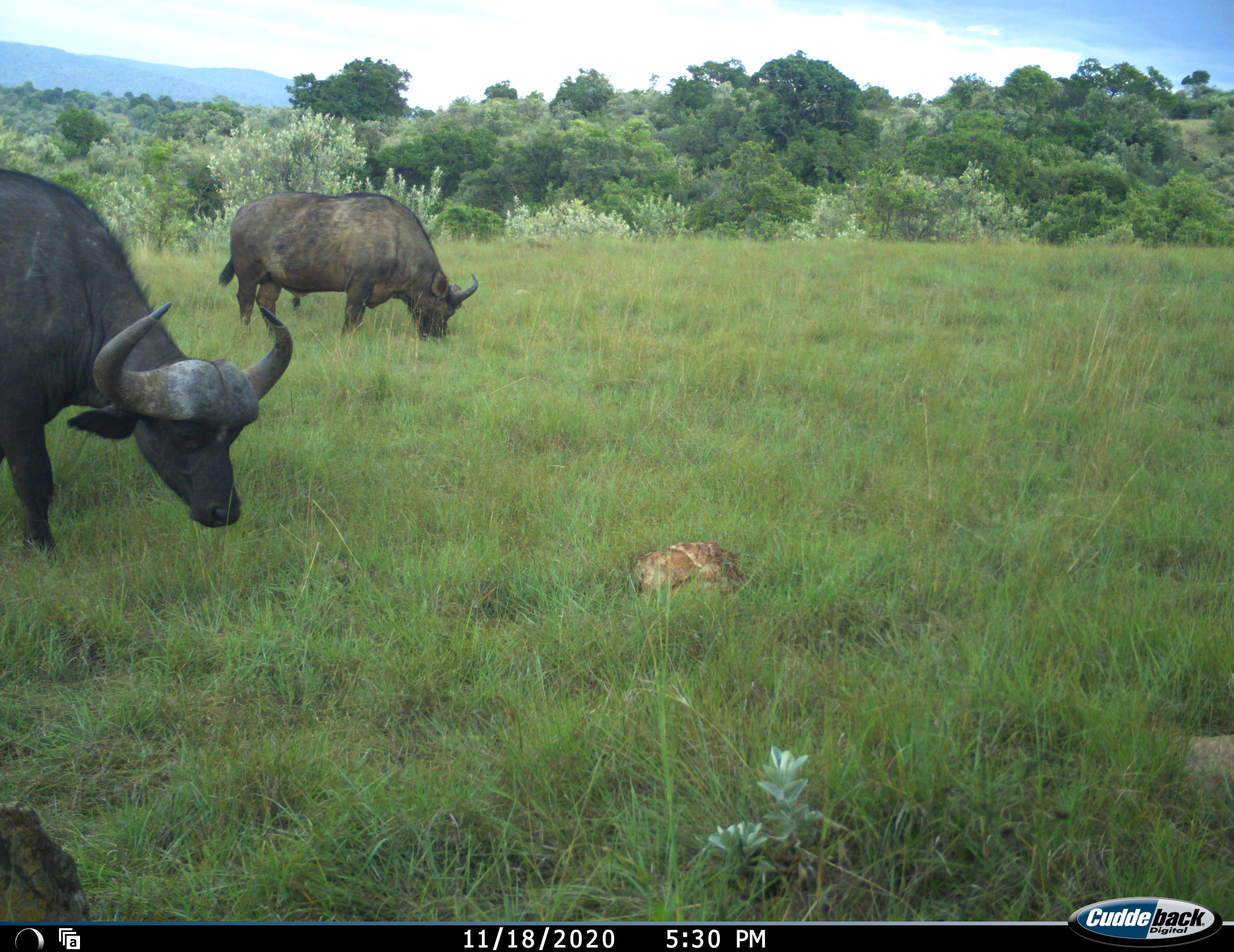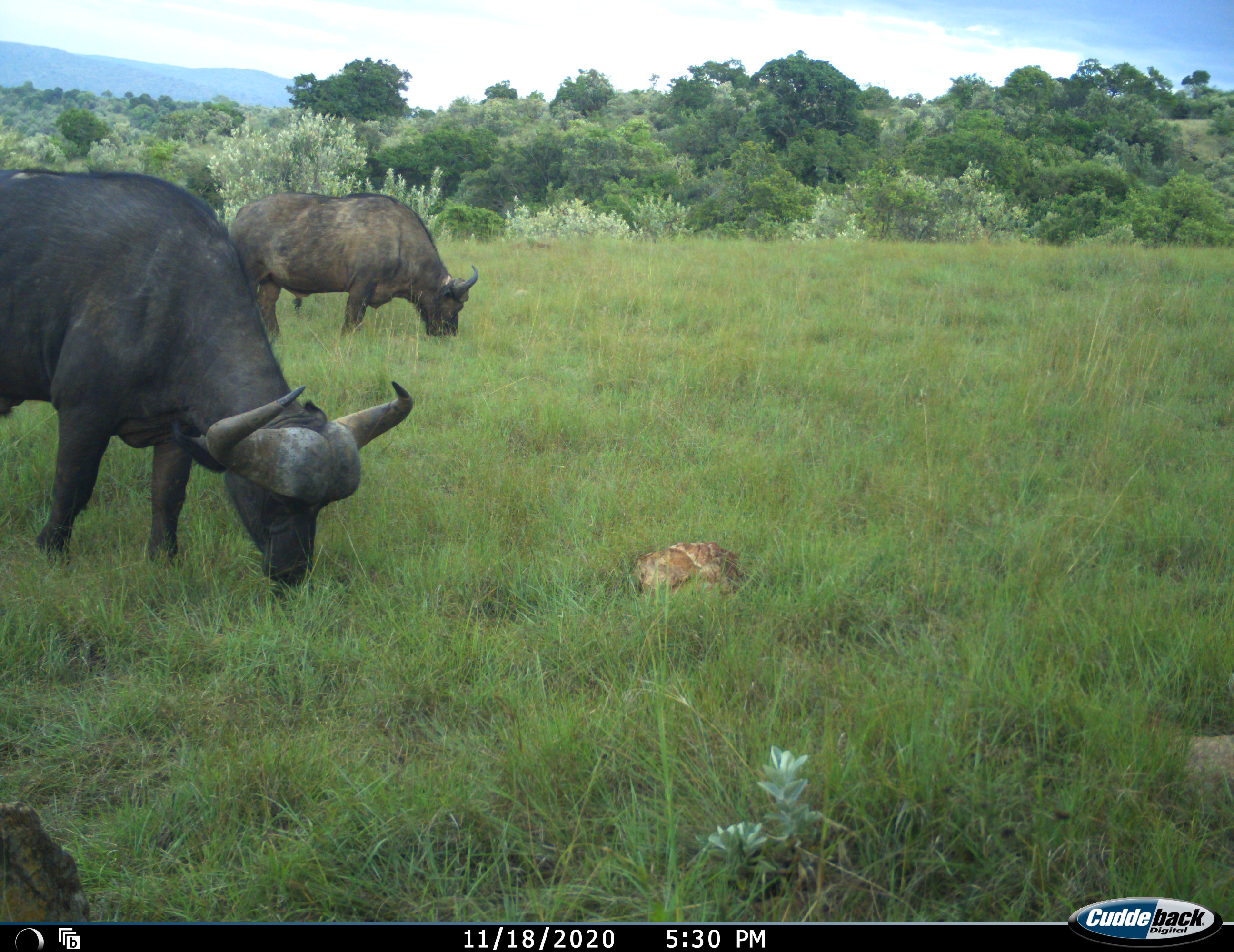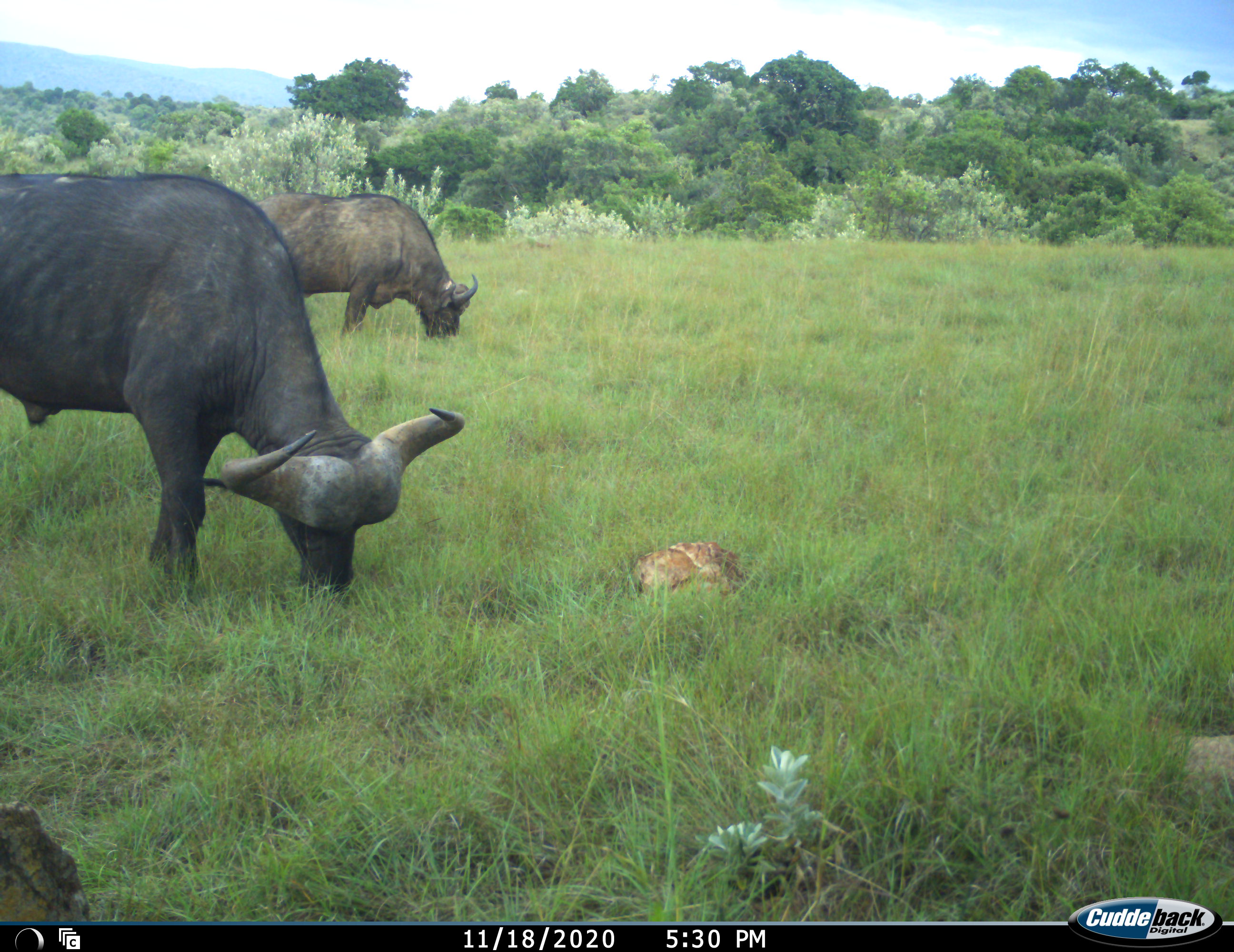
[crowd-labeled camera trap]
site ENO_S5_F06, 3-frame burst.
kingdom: Animalia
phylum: Chordata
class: Mammalia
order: Artiodactyla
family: Bovidae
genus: Syncerus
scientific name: Syncerus caffer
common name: african buffalo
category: buffalo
Buffalo (african buffalo) (Syncerus caffer), count 2. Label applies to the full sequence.